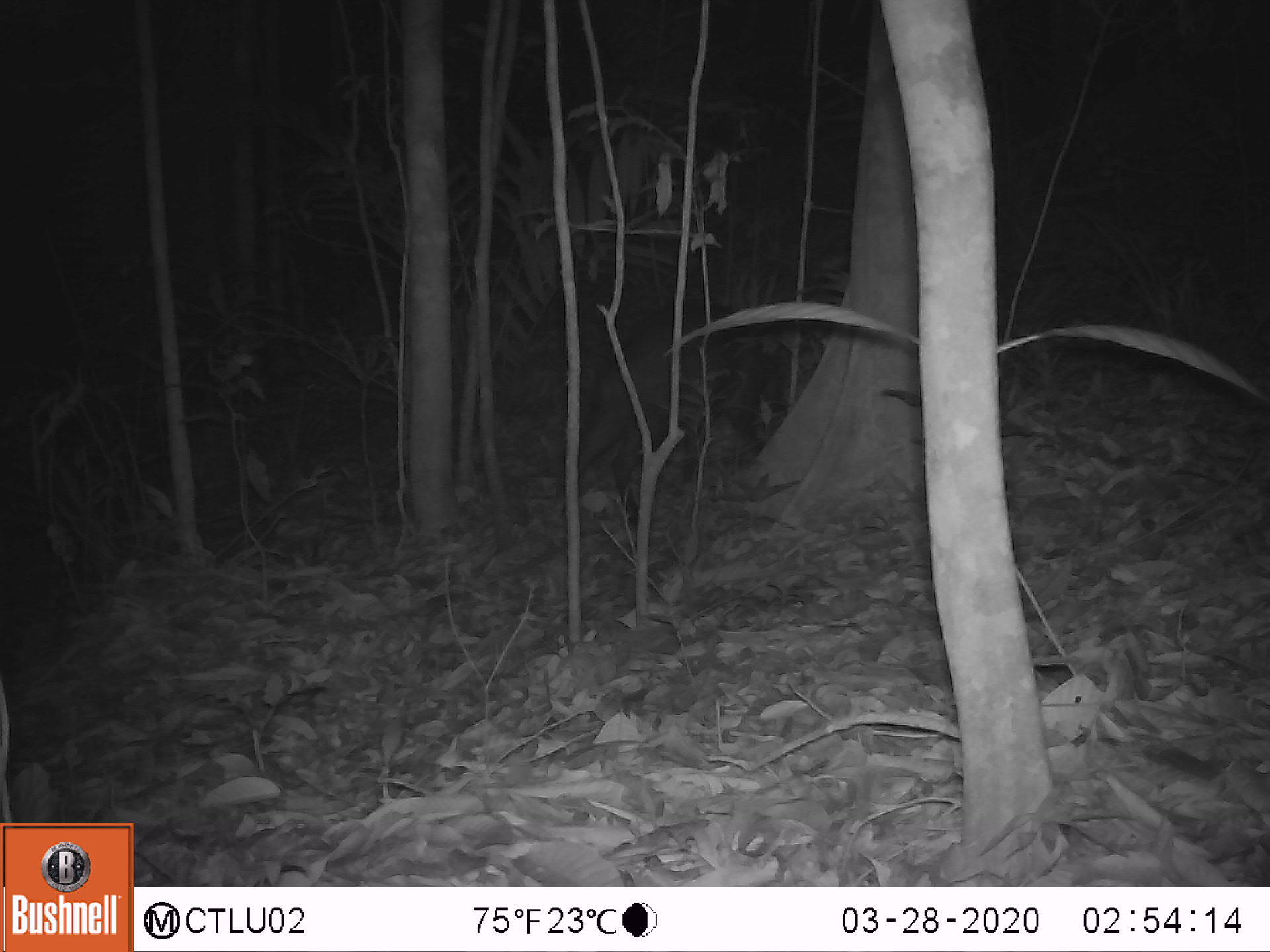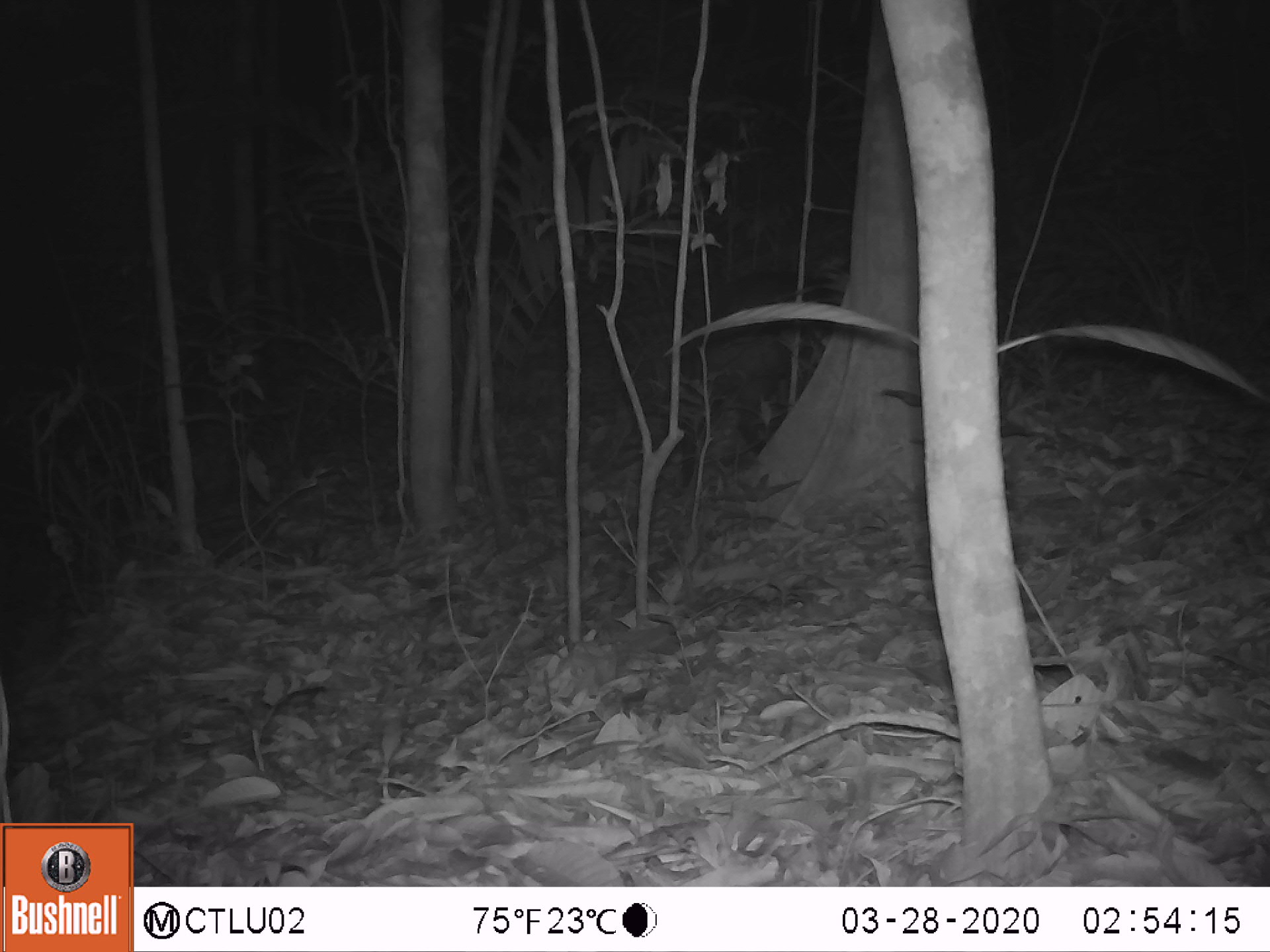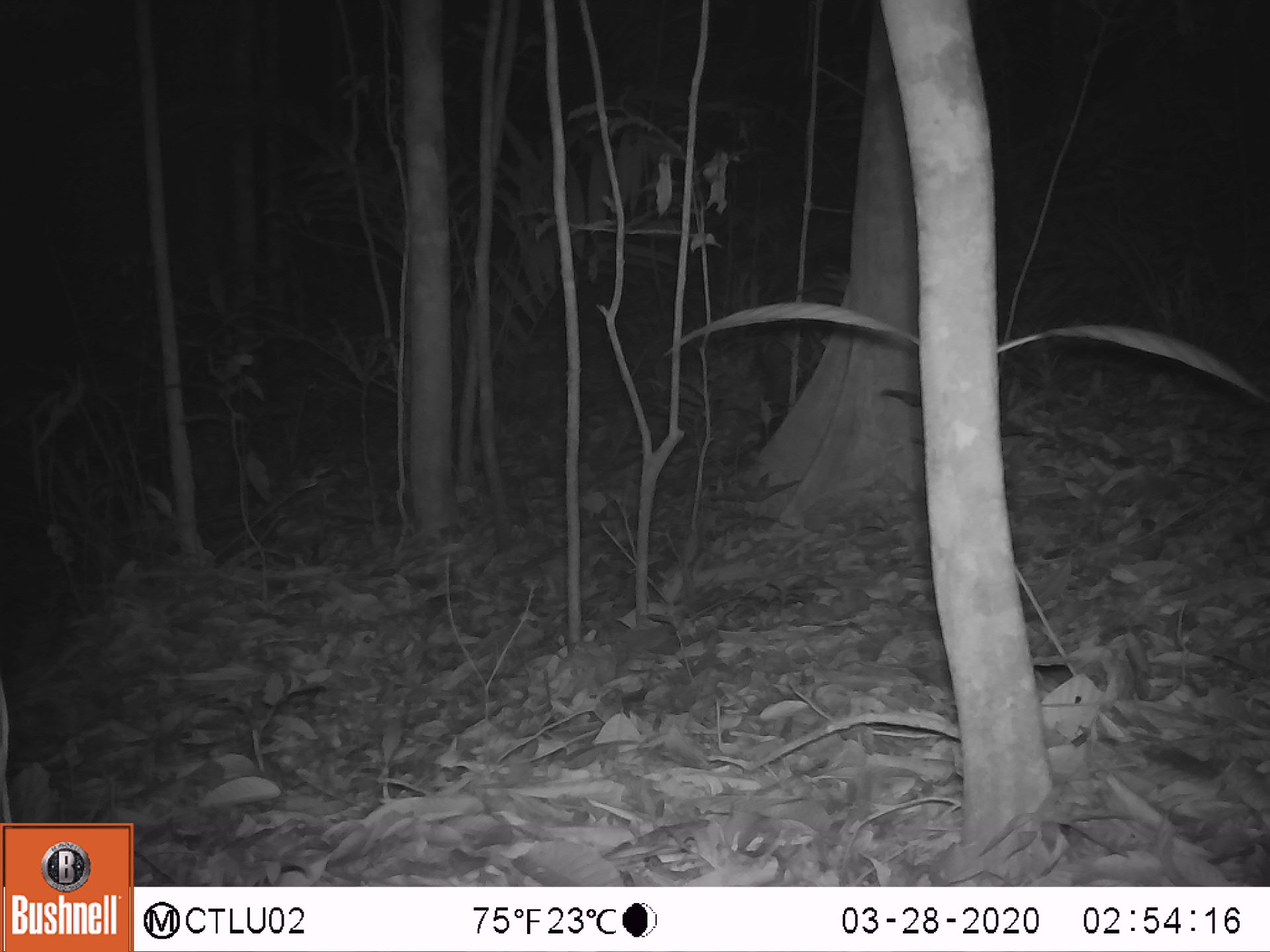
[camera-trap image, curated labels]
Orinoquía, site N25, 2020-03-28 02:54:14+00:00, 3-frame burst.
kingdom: Animalia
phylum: Chordata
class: Mammalia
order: Artiodactyla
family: Tayassuidae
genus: Pecari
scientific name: Pecari tajacu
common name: collared peccary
Collared peccary (Pecari tajacu).